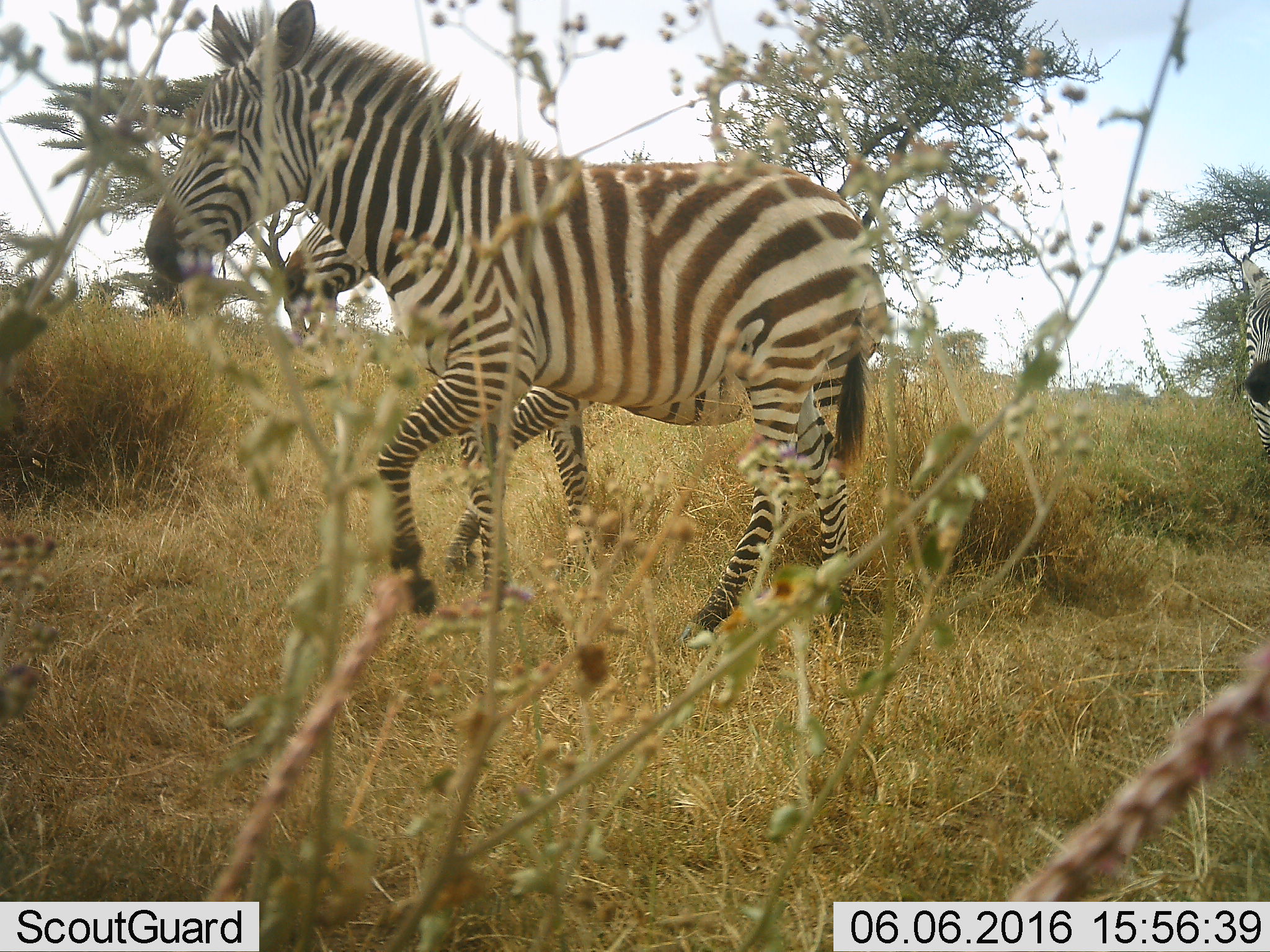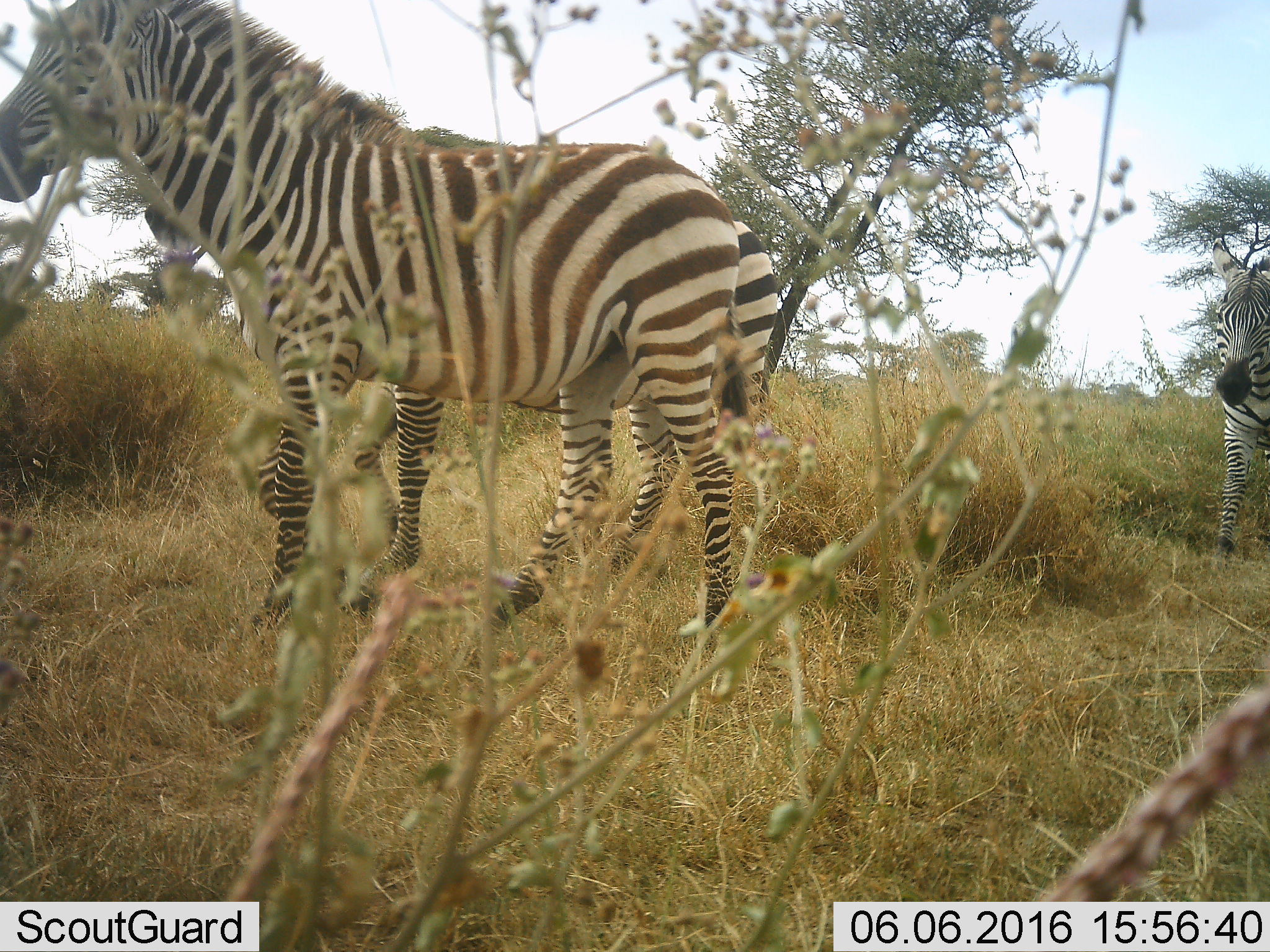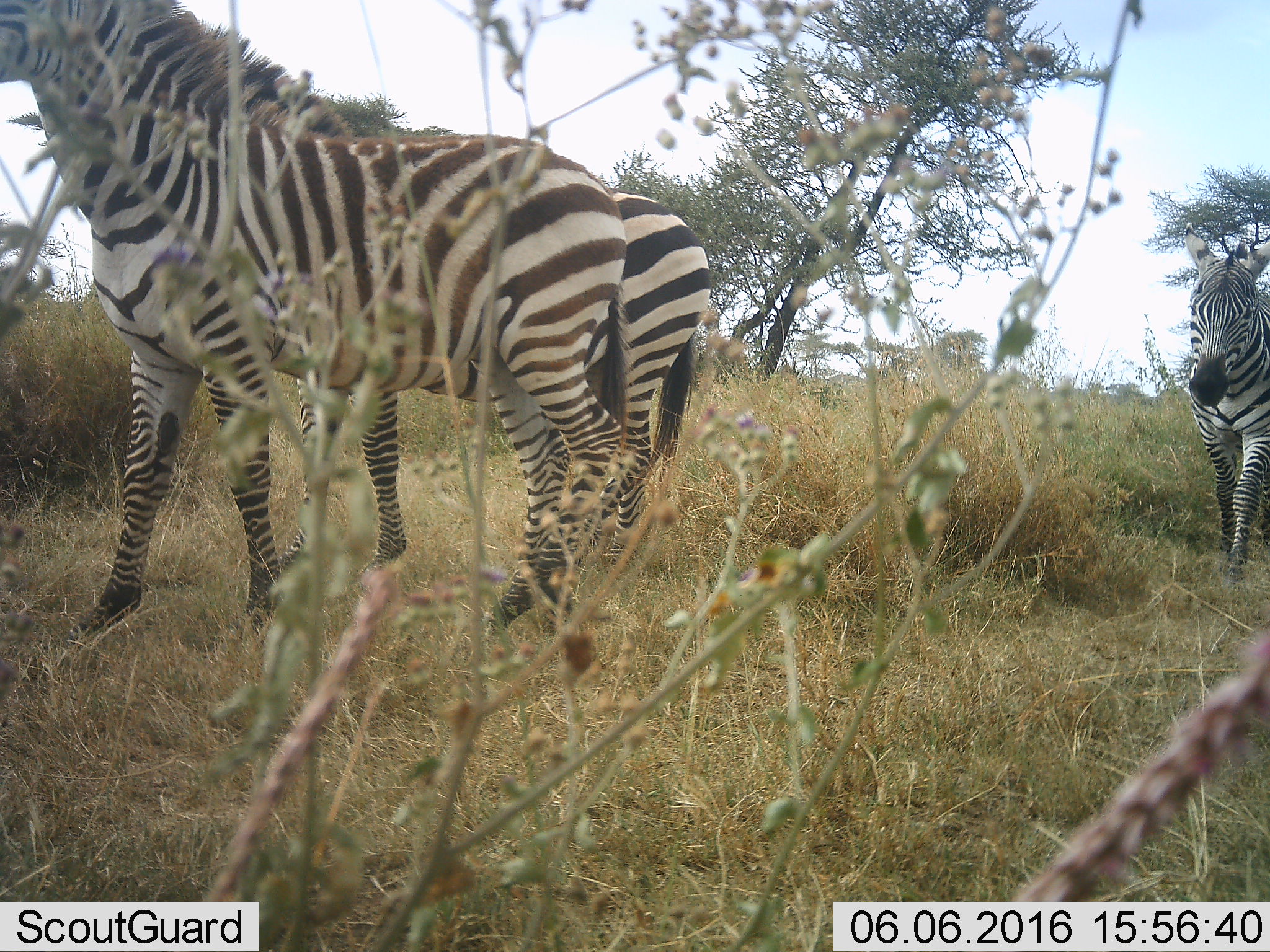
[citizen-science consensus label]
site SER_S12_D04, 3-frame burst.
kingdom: Animalia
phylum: Chordata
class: Mammalia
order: Perissodactyla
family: Equidae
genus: Equus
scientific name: Equus quagga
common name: plains zebra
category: zebraplains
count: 3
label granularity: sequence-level